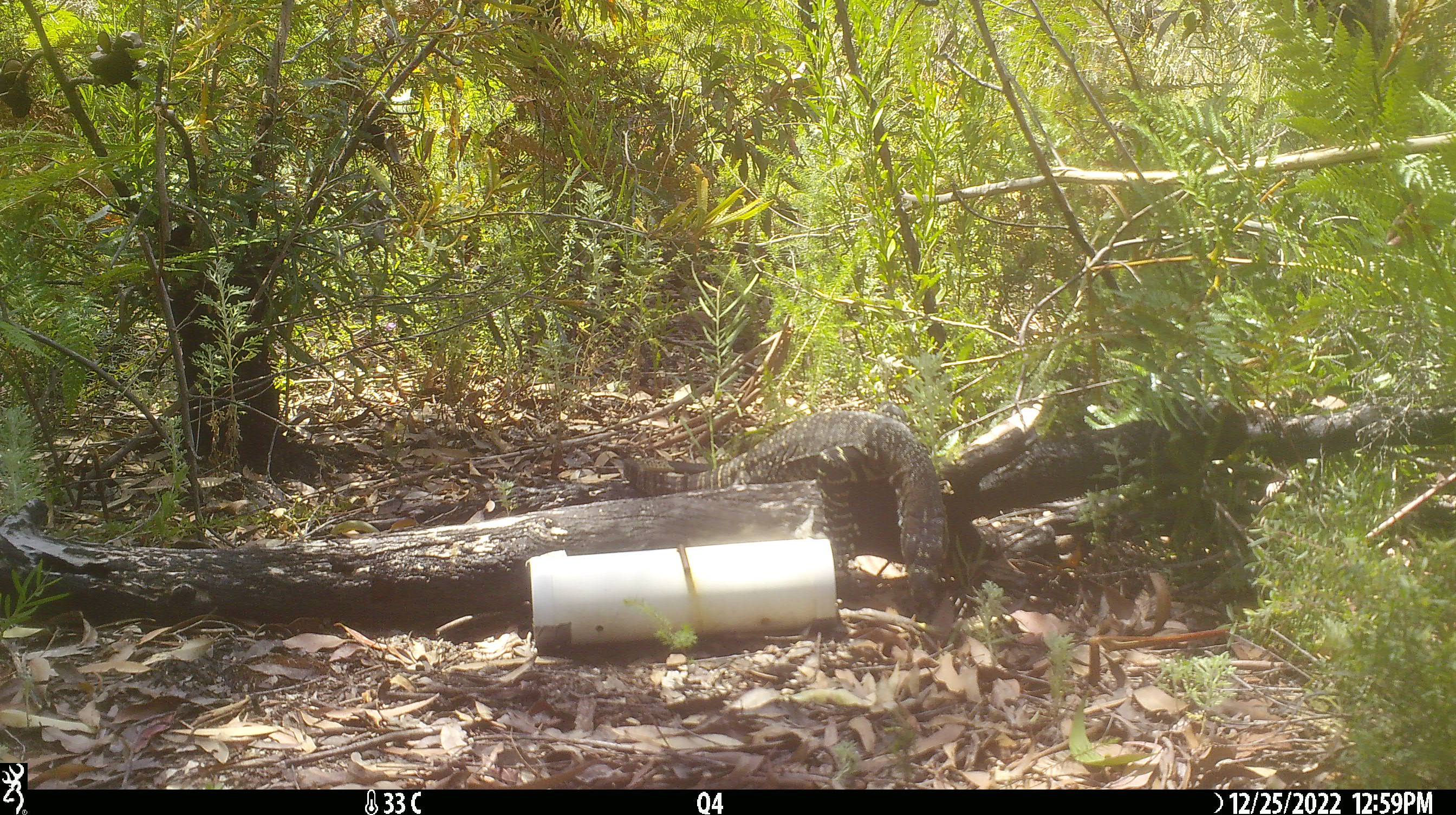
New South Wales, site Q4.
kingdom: Animalia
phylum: Chordata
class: Reptilia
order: Squamata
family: Varanidae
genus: Varanus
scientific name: Varanus varius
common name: lace monitor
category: goanna